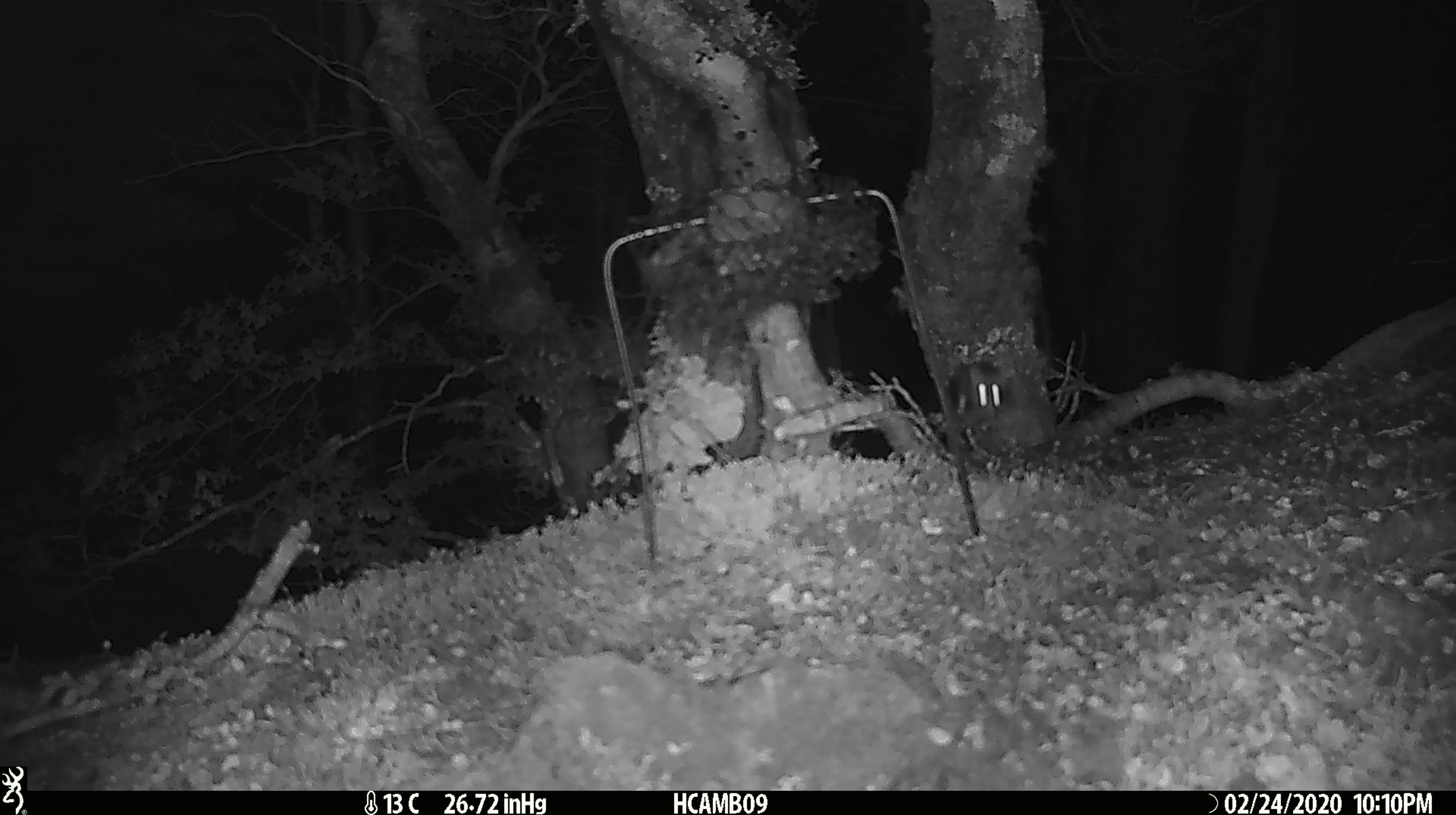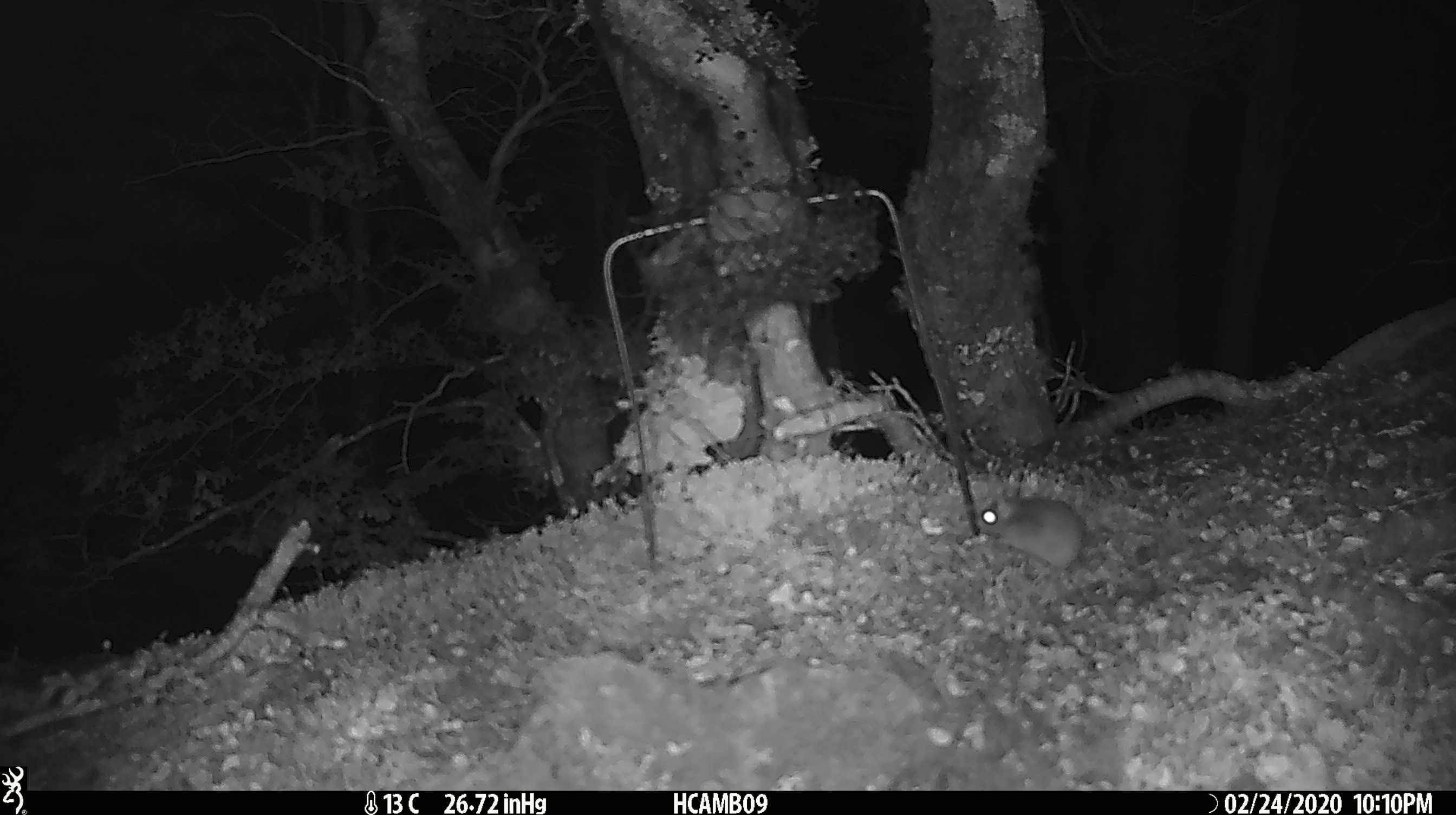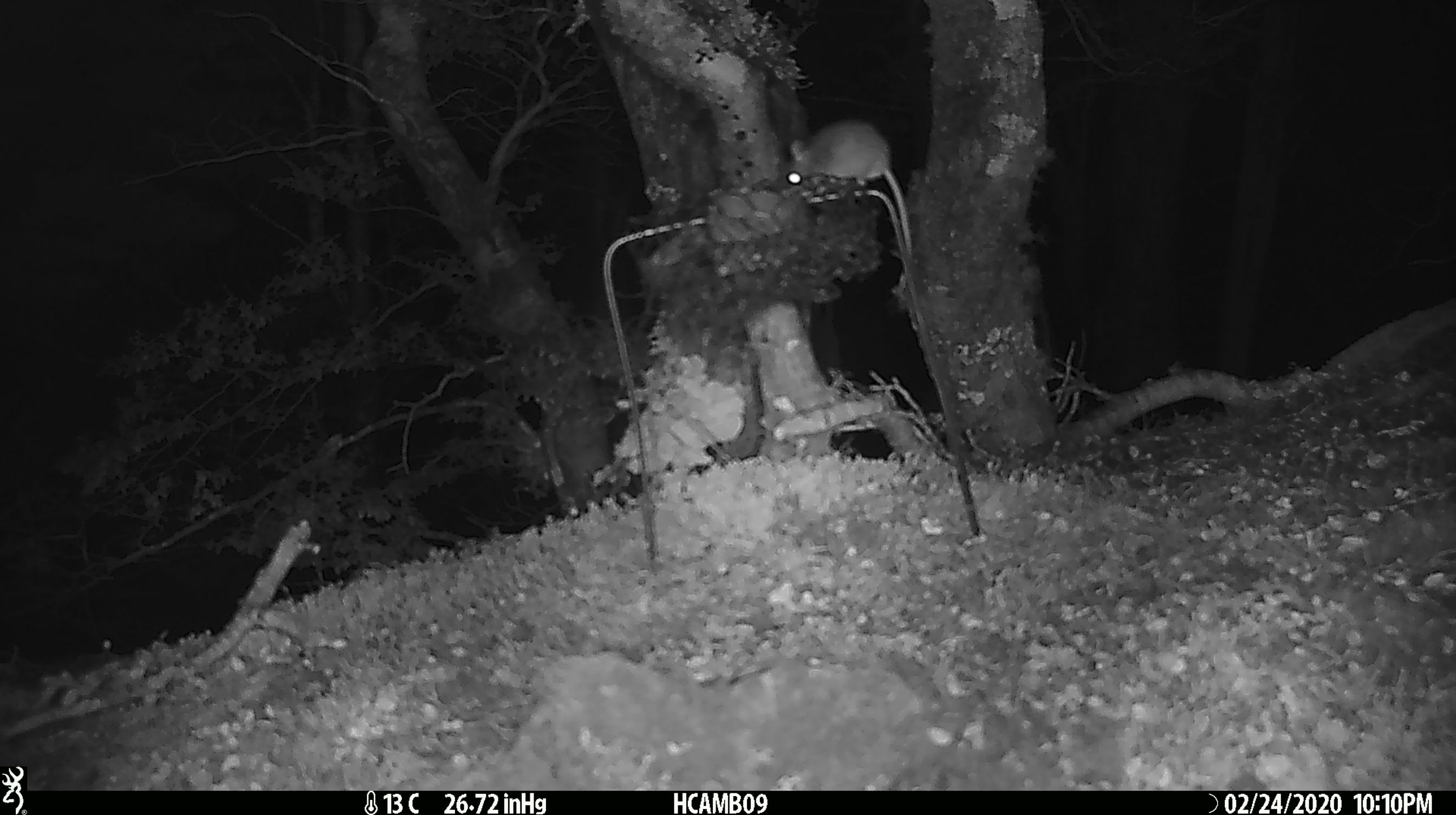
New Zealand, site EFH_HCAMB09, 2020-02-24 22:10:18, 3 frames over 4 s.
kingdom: Animalia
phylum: Chordata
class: Mammalia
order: Rodentia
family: Muridae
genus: Mus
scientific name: Mus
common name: mouse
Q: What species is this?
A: Mouse (Mus).